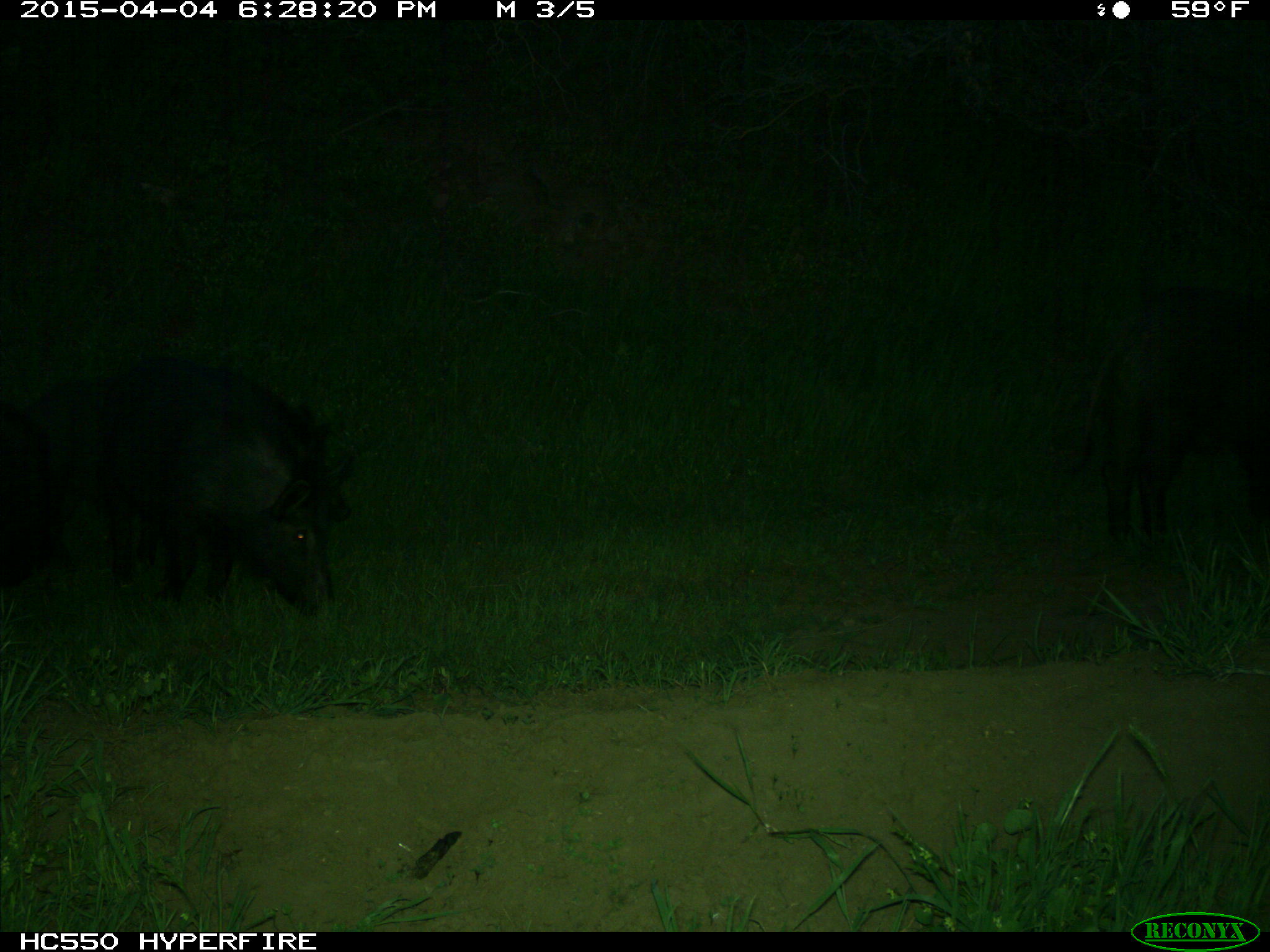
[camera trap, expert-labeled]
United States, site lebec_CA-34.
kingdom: Animalia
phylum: Chordata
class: Mammalia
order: Artiodactyla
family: Suidae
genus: Sus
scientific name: Sus scrofa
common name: wild boar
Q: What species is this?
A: Sus scrofa (wild boar).